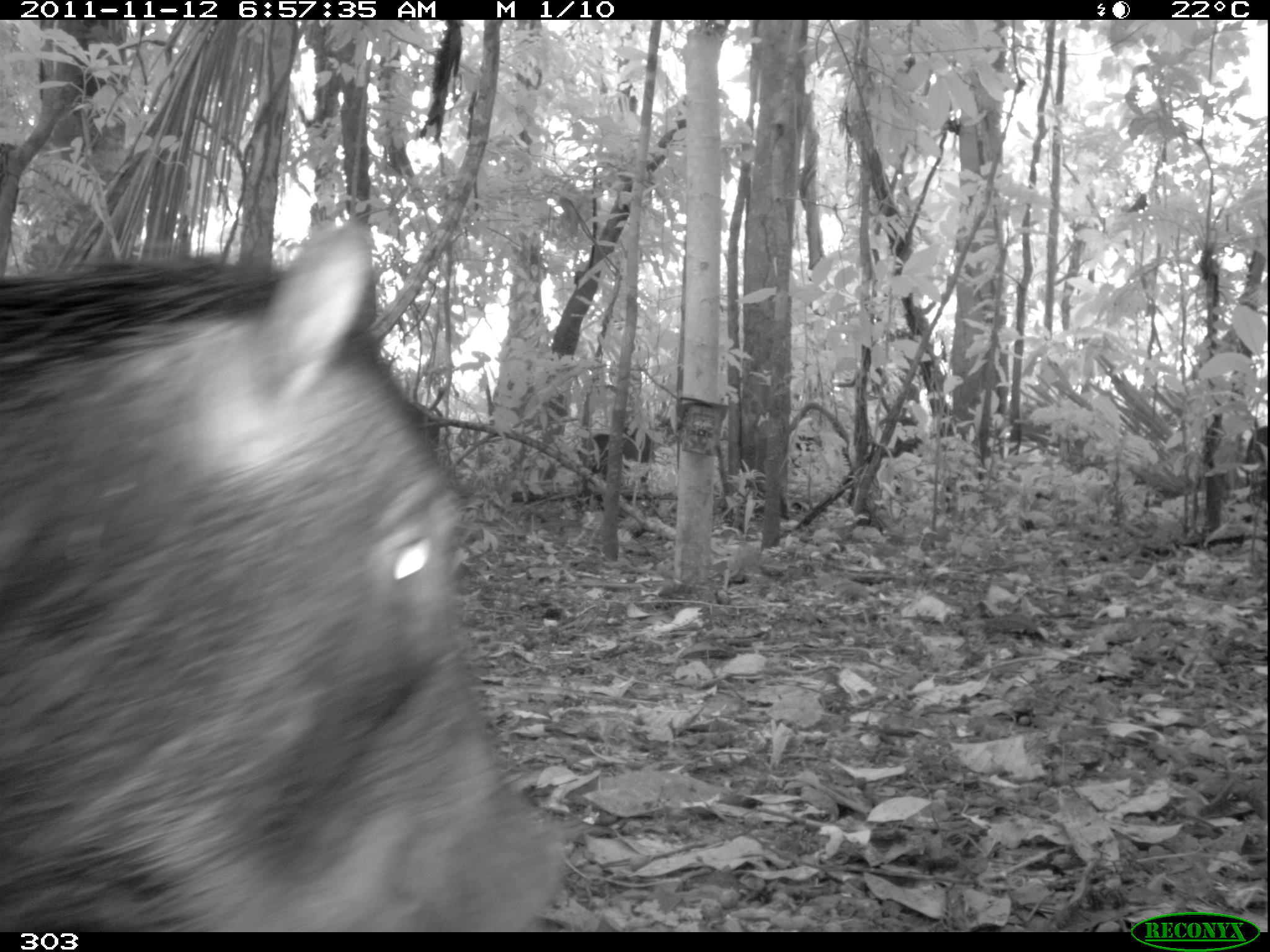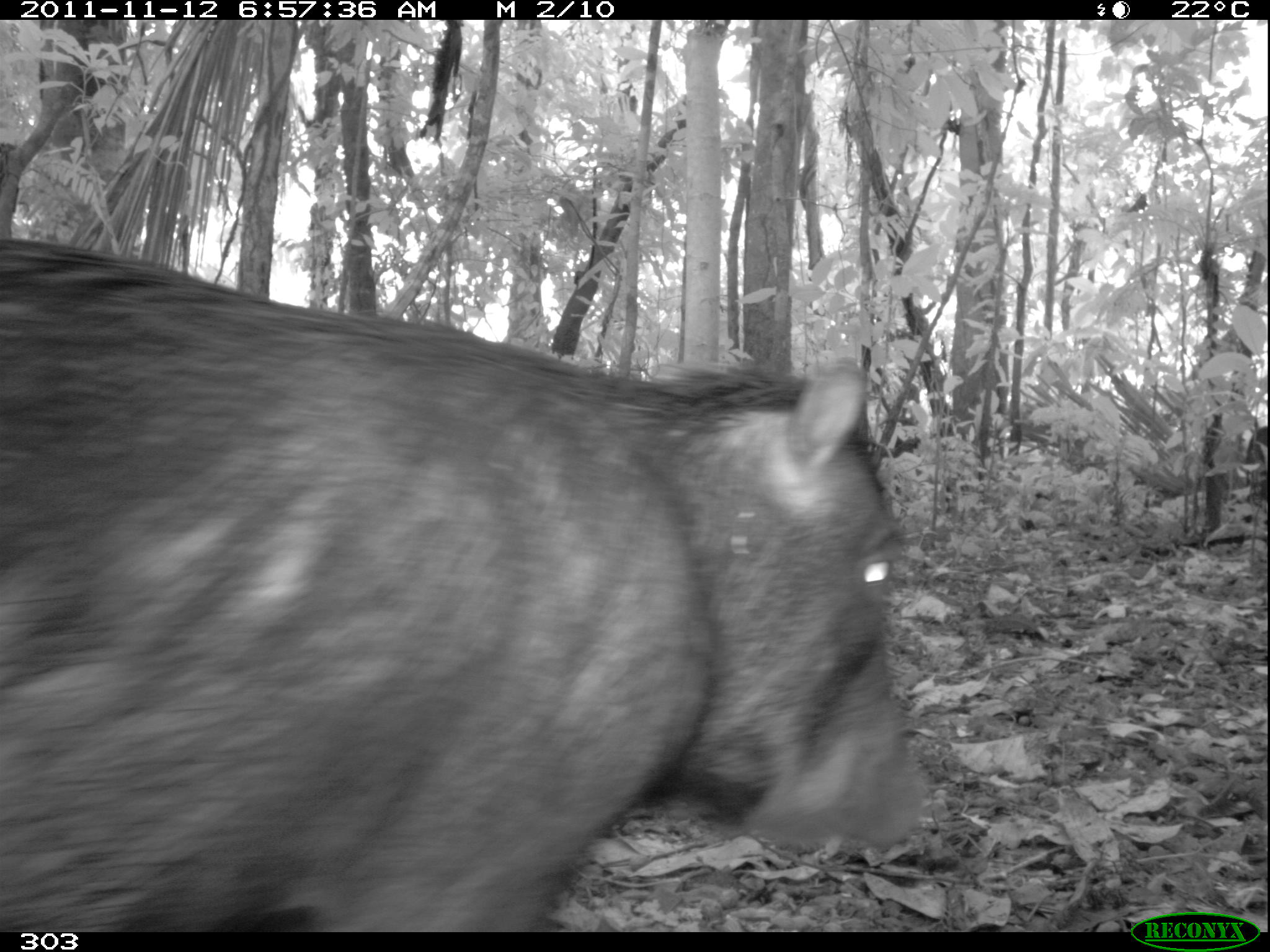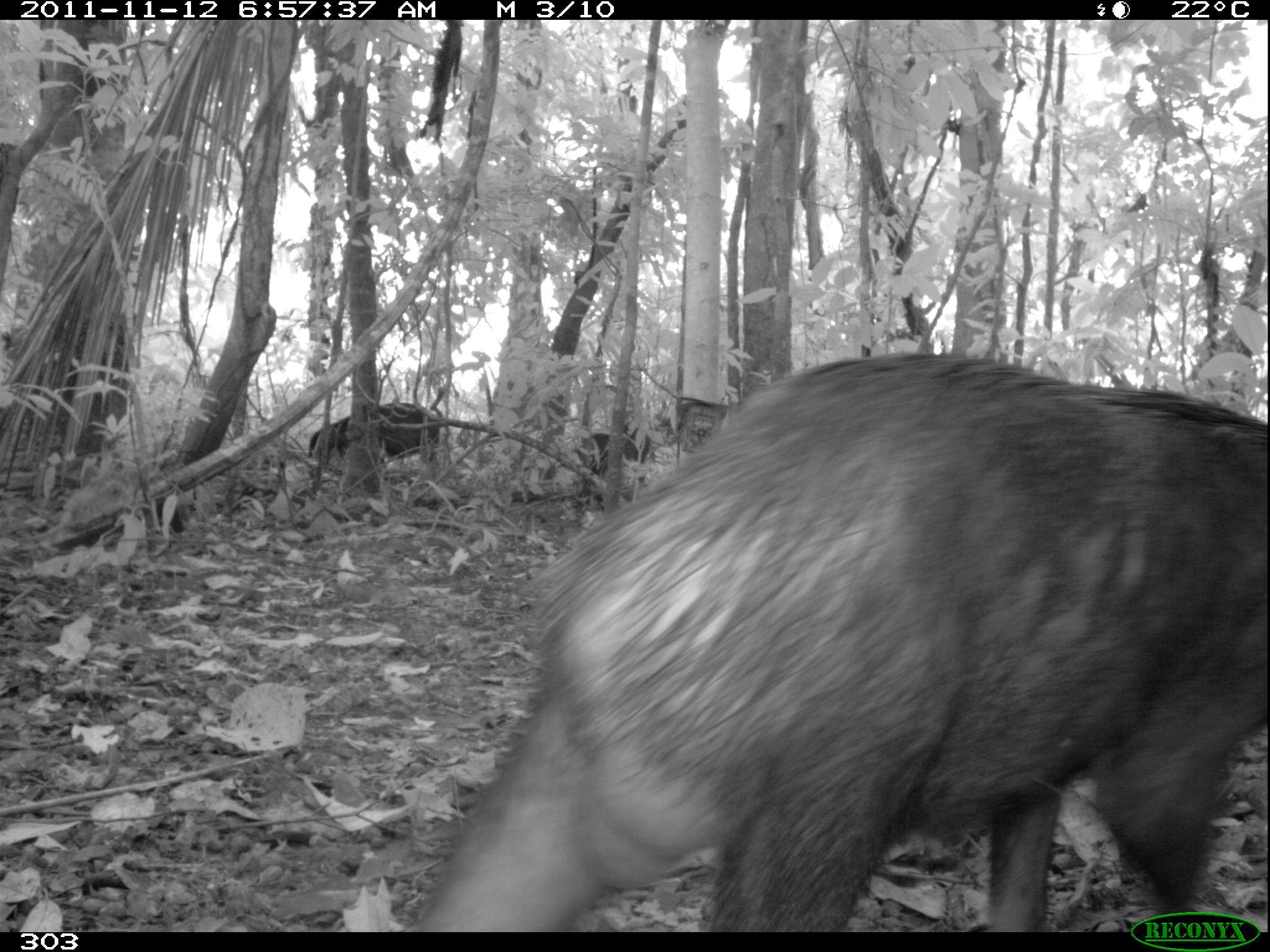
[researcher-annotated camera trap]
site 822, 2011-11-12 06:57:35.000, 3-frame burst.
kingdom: Animalia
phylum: Chordata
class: Mammalia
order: Artiodactyla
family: Tayassuidae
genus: Tayassu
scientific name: Tayassu pecari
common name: white-lipped peccary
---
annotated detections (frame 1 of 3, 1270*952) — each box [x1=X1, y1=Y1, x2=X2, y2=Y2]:
tayassu pecari: [x1=0, y1=216, x2=567, y2=932]; [x1=561, y1=423, x2=656, y2=490]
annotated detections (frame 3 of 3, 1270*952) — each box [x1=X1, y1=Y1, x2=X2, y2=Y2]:
tayassu pecari: [x1=418, y1=347, x2=1268, y2=931]; [x1=307, y1=402, x2=441, y2=479]; [x1=548, y1=432, x2=642, y2=497]